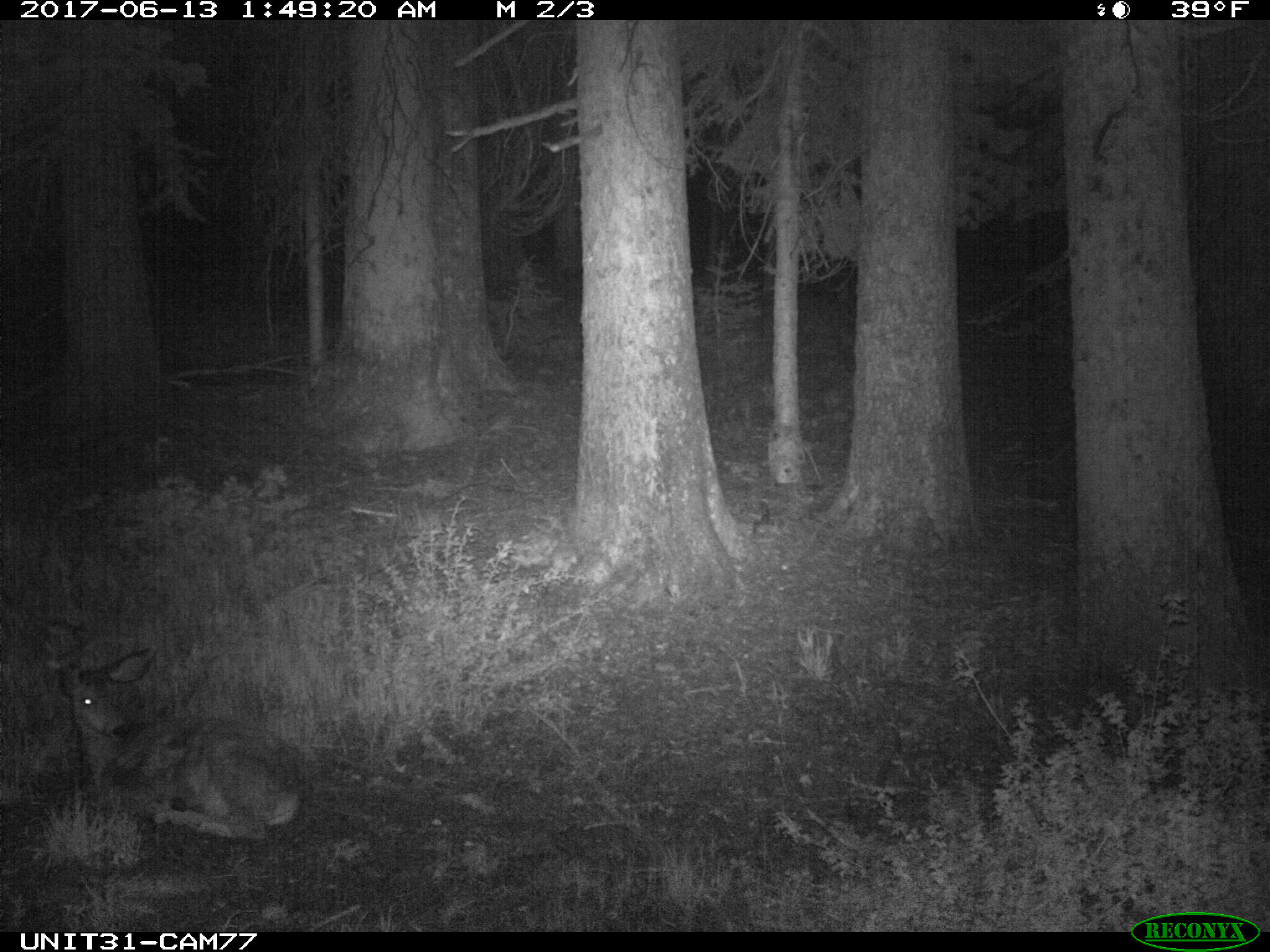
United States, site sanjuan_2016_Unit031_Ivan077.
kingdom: Animalia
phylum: Chordata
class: Mammalia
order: Artiodactyla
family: Cervidae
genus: Odocoileus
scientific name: Odocoileus hemionus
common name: mule deer